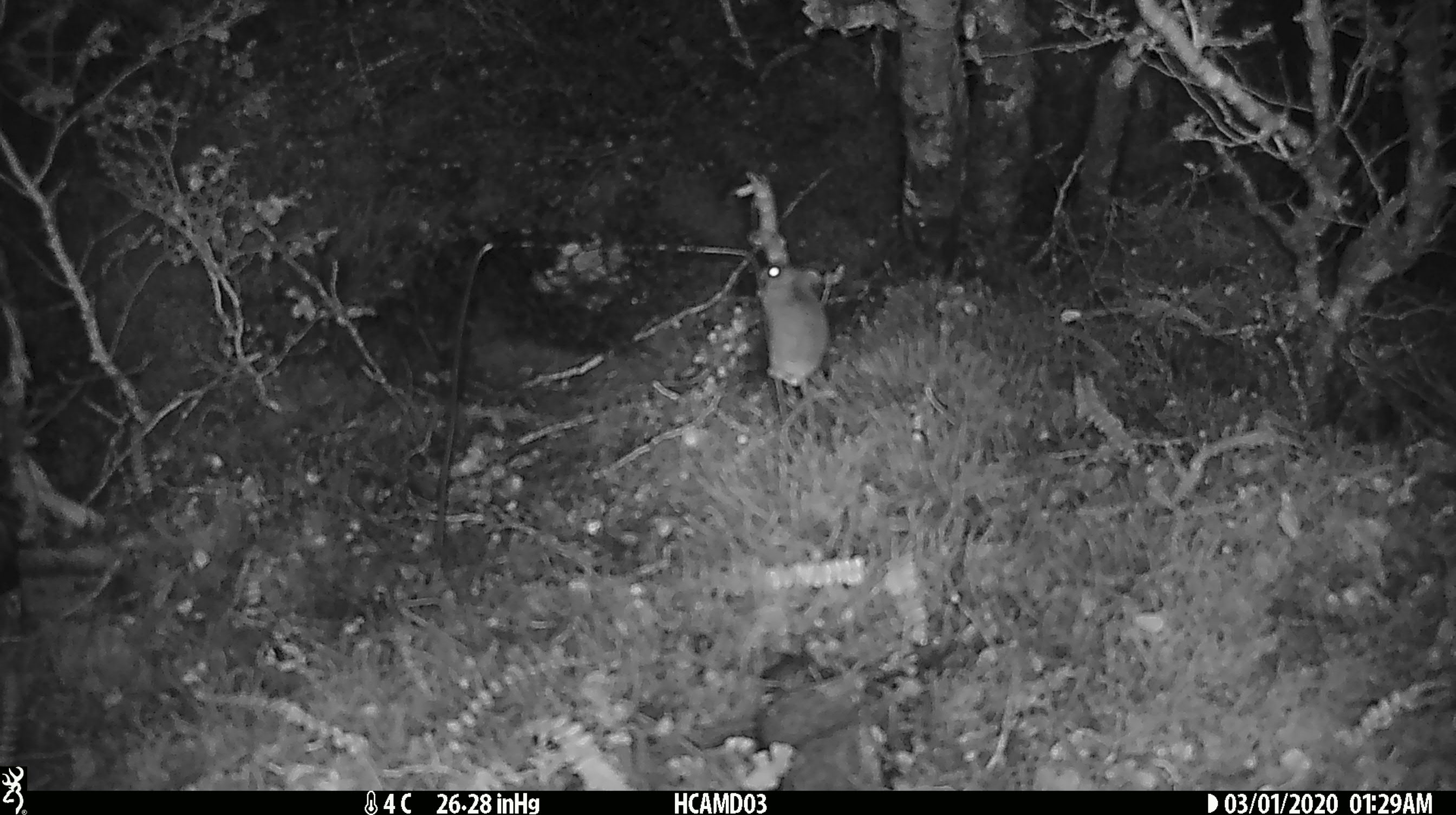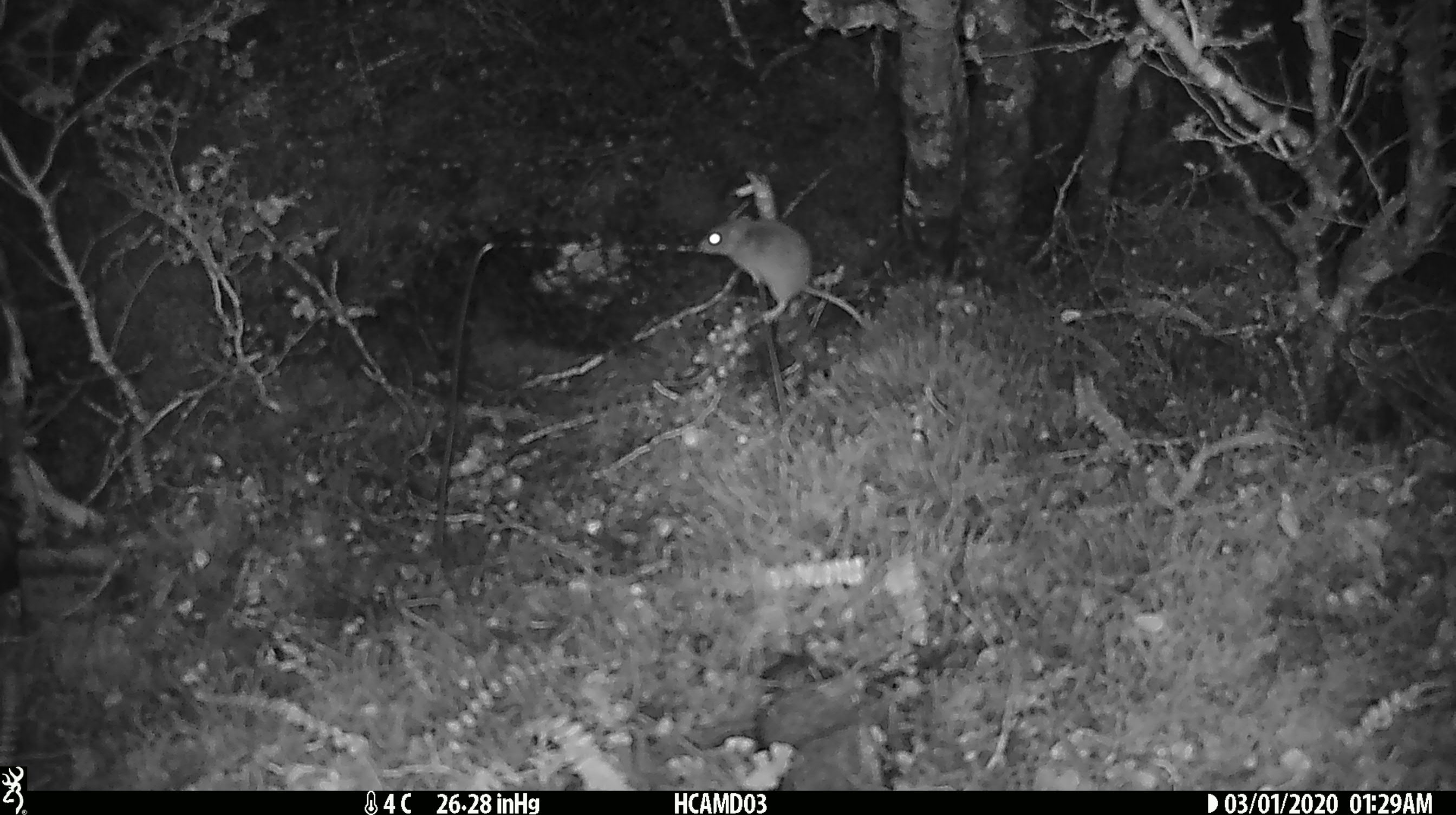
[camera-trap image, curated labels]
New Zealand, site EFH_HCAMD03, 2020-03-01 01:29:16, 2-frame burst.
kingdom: Animalia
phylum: Chordata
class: Mammalia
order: Rodentia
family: Muridae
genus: Mus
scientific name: Mus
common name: mouse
Mouse (Mus).